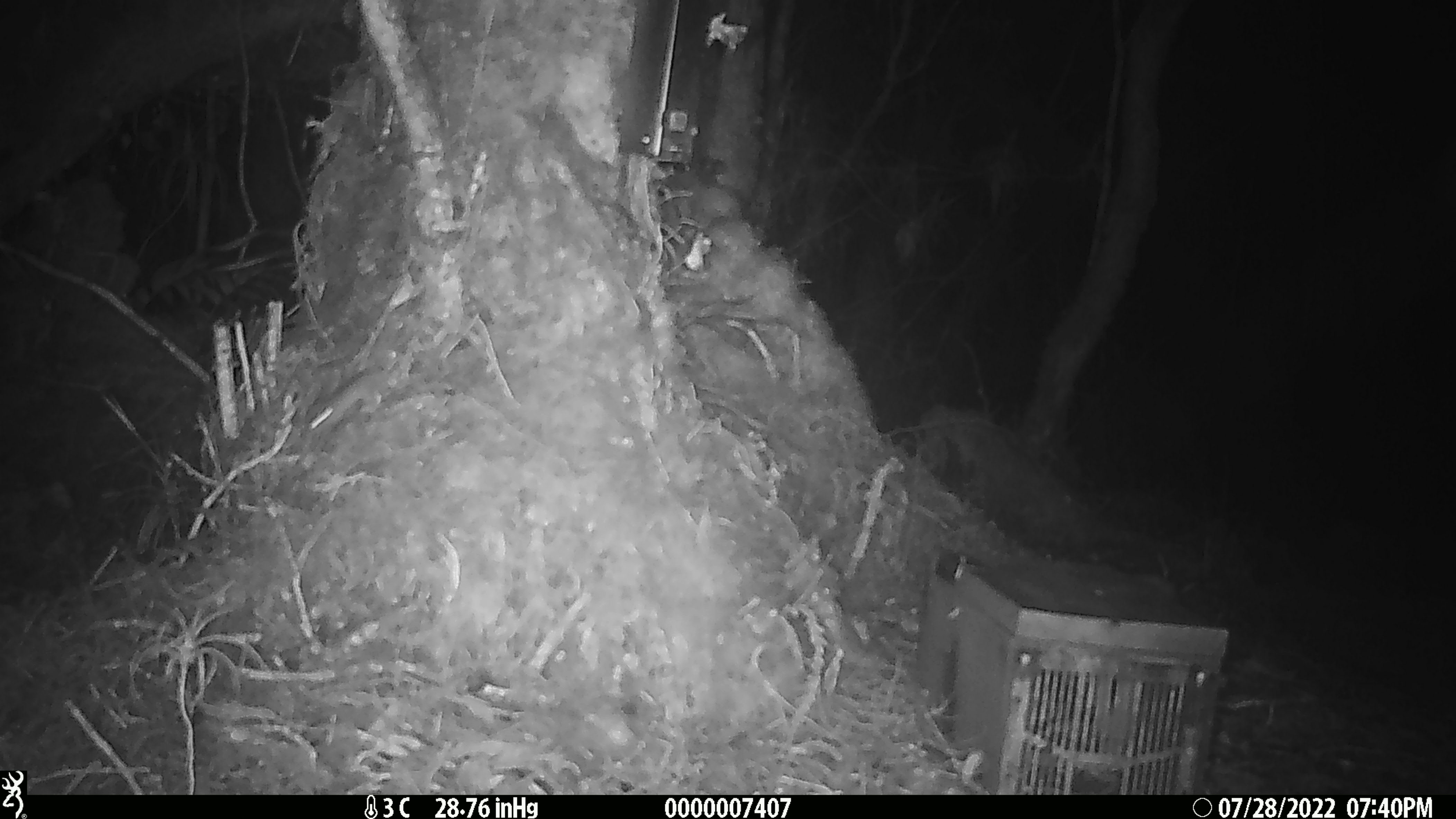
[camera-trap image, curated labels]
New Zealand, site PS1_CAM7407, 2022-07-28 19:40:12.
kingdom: Animalia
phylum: Chordata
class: Mammalia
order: Rodentia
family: Muridae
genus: Mus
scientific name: Mus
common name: mouse